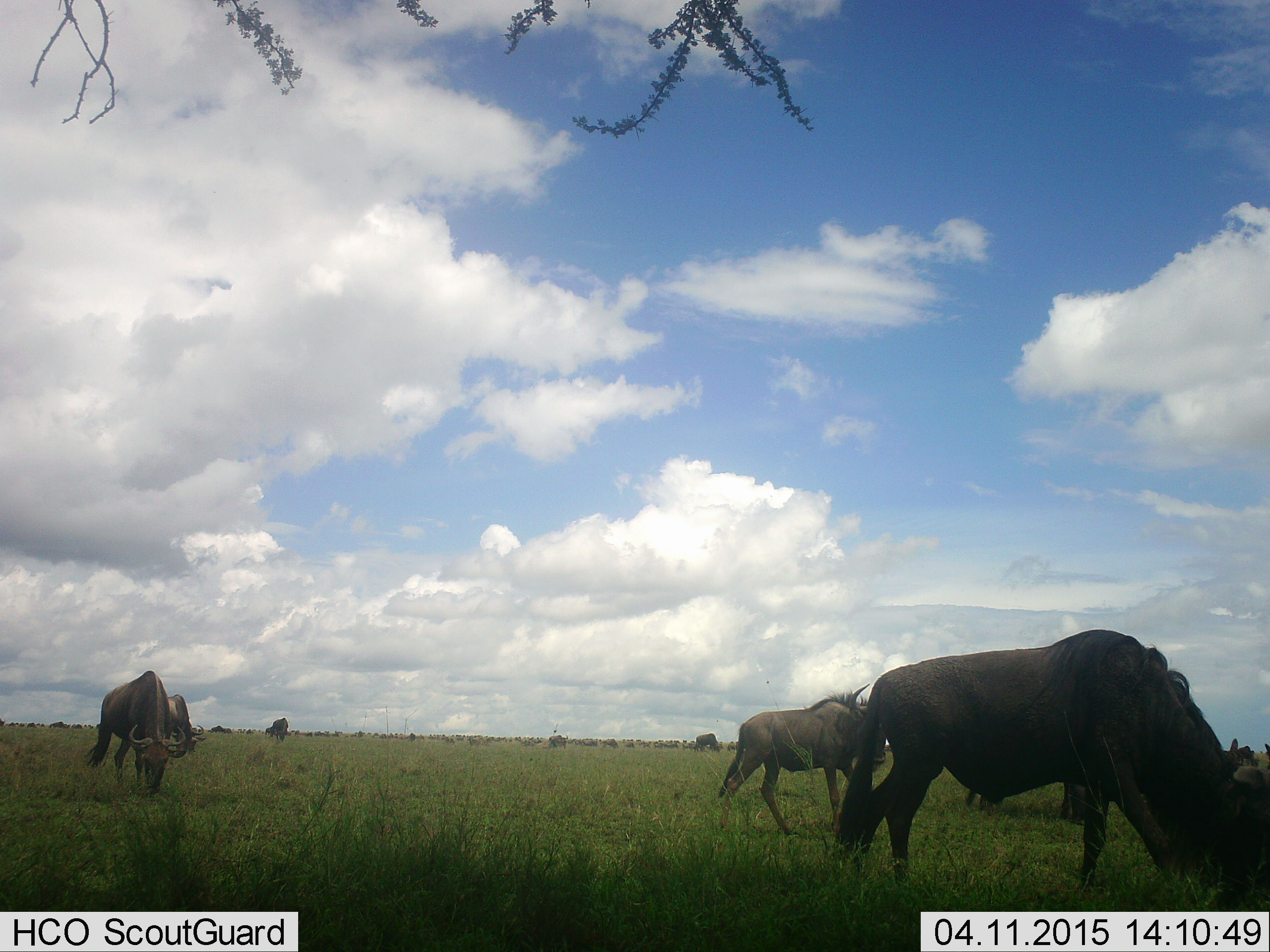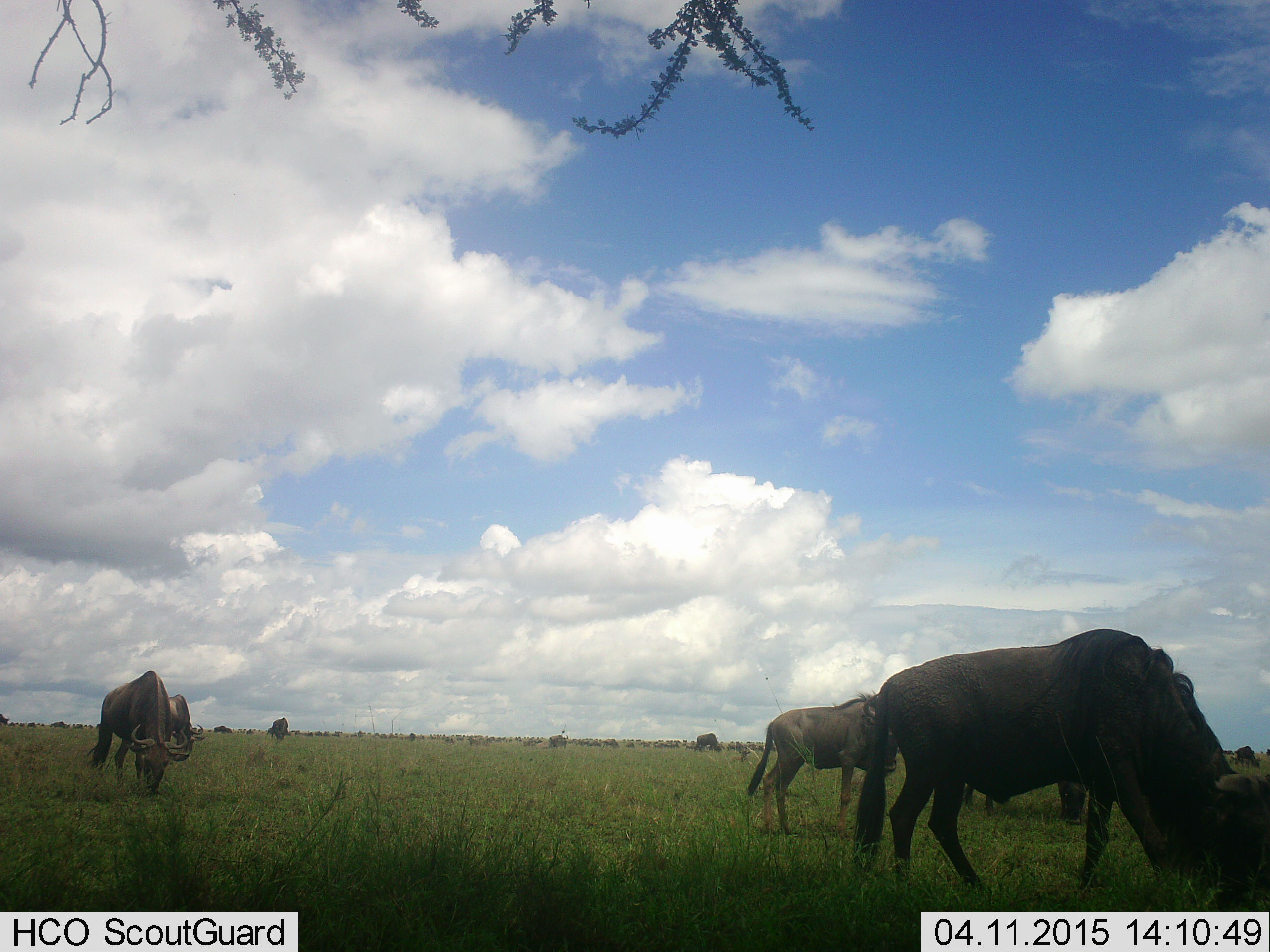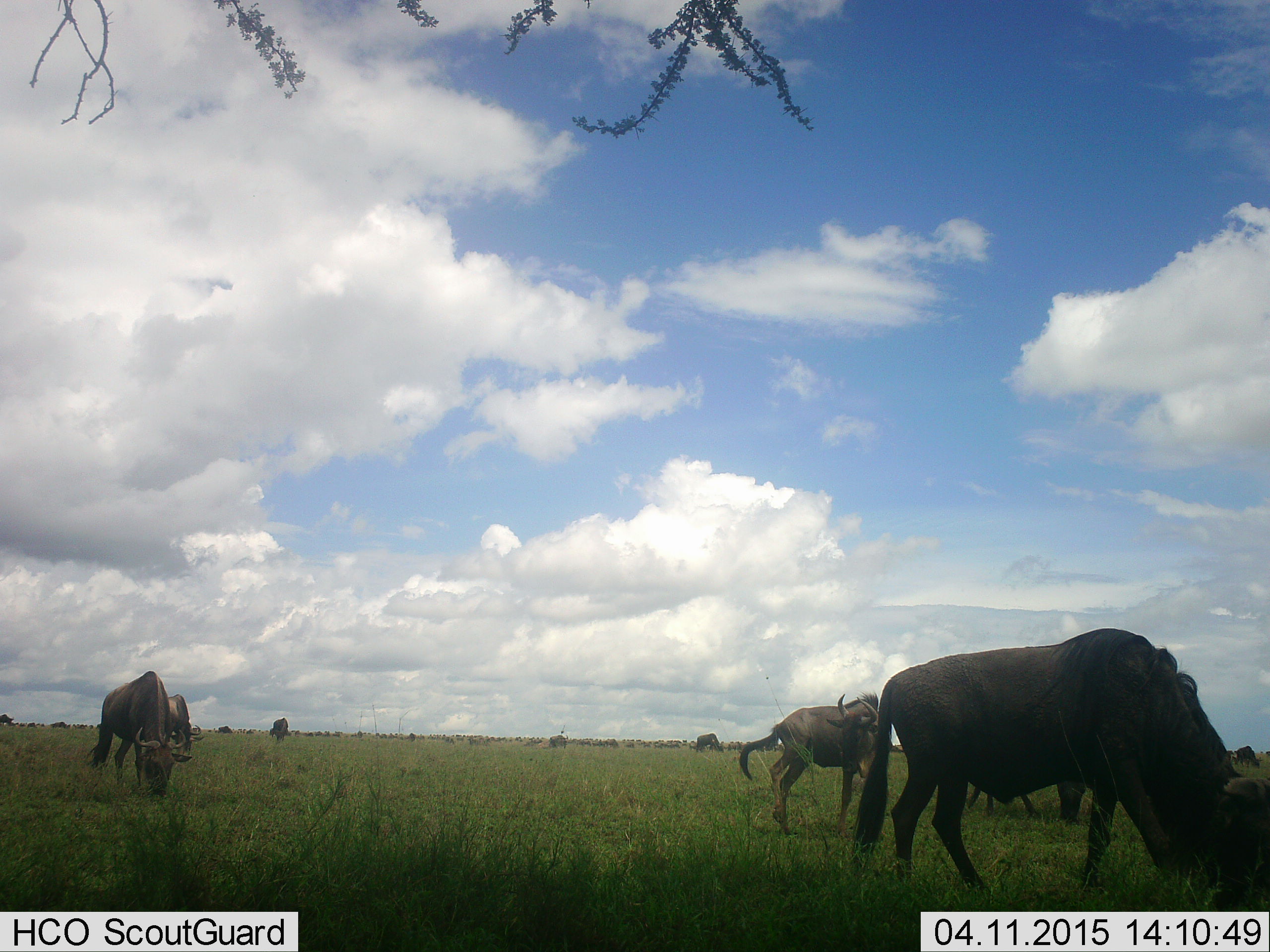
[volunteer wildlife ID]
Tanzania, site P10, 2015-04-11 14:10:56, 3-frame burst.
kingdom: Animalia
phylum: Chordata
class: Mammalia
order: Artiodactyla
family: Bovidae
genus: Connochaetes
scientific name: Connochaetes taurinus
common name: blue wildebeest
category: wildebeest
Wildebeest (blue wildebeest) (Connochaetes taurinus), count 6. Behavior (volunteer vote fractions): standing 20%, resting 0%, moving 0%, interacting 0%. Young present (vote fraction): 10%. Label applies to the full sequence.